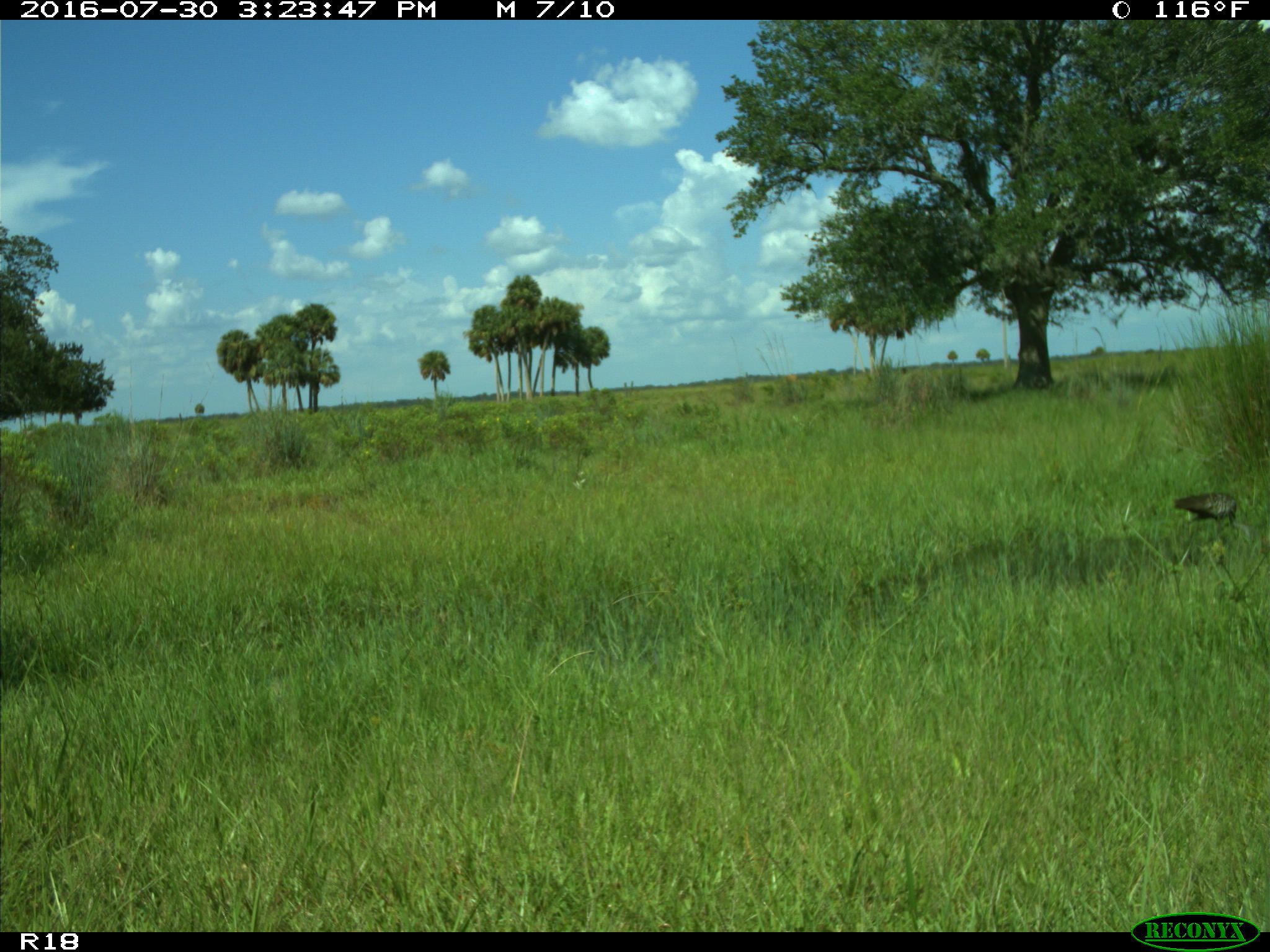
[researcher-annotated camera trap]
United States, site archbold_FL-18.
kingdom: Animalia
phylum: Chordata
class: Aves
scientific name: Aves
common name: birds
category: unidentified bird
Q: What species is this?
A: Unidentified bird (birds) (Aves).